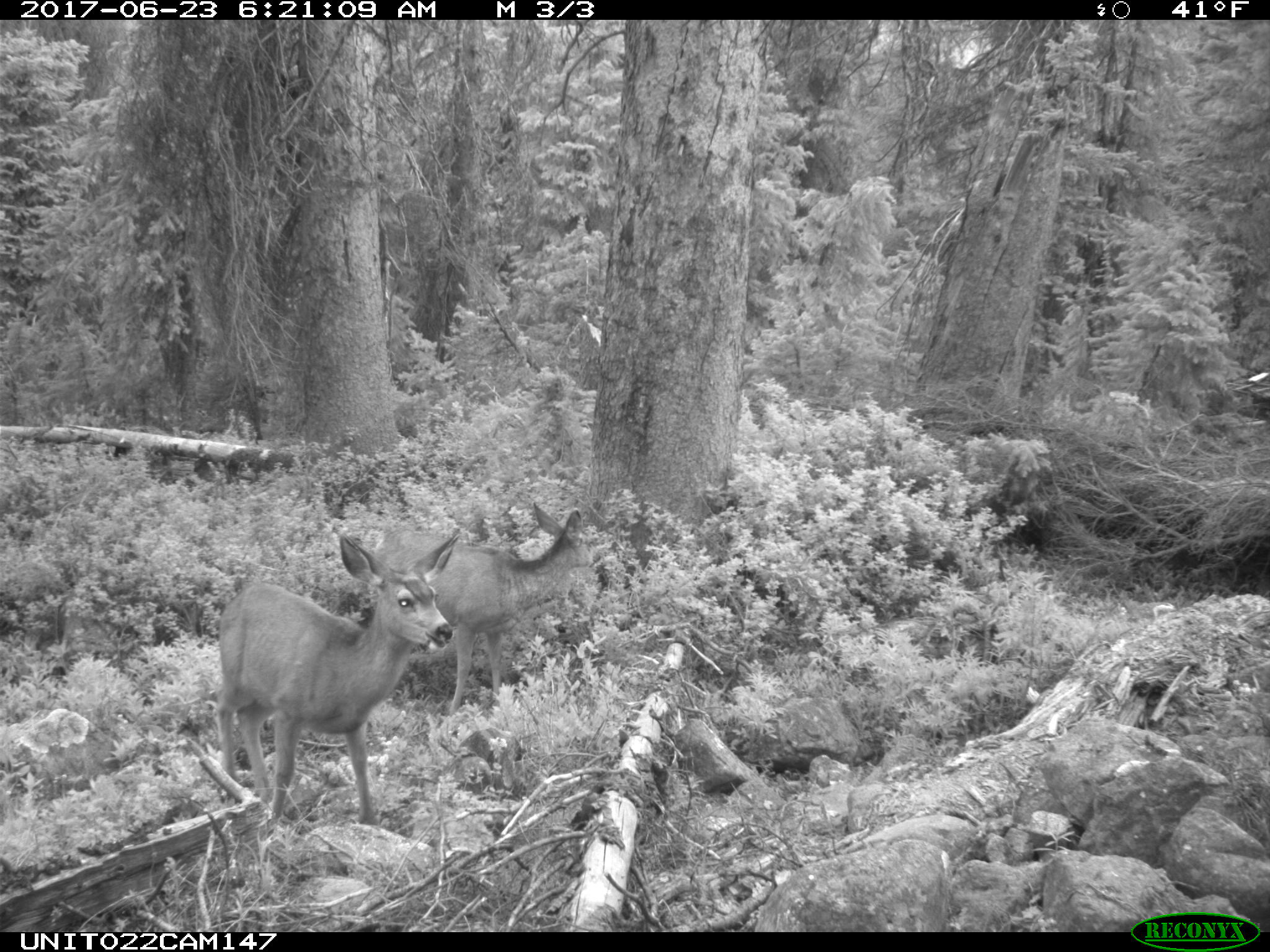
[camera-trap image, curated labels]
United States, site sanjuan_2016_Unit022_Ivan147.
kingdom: Animalia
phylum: Chordata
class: Mammalia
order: Artiodactyla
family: Cervidae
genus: Odocoileus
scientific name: Odocoileus hemionus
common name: mule deer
Odocoileus hemionus (mule deer).